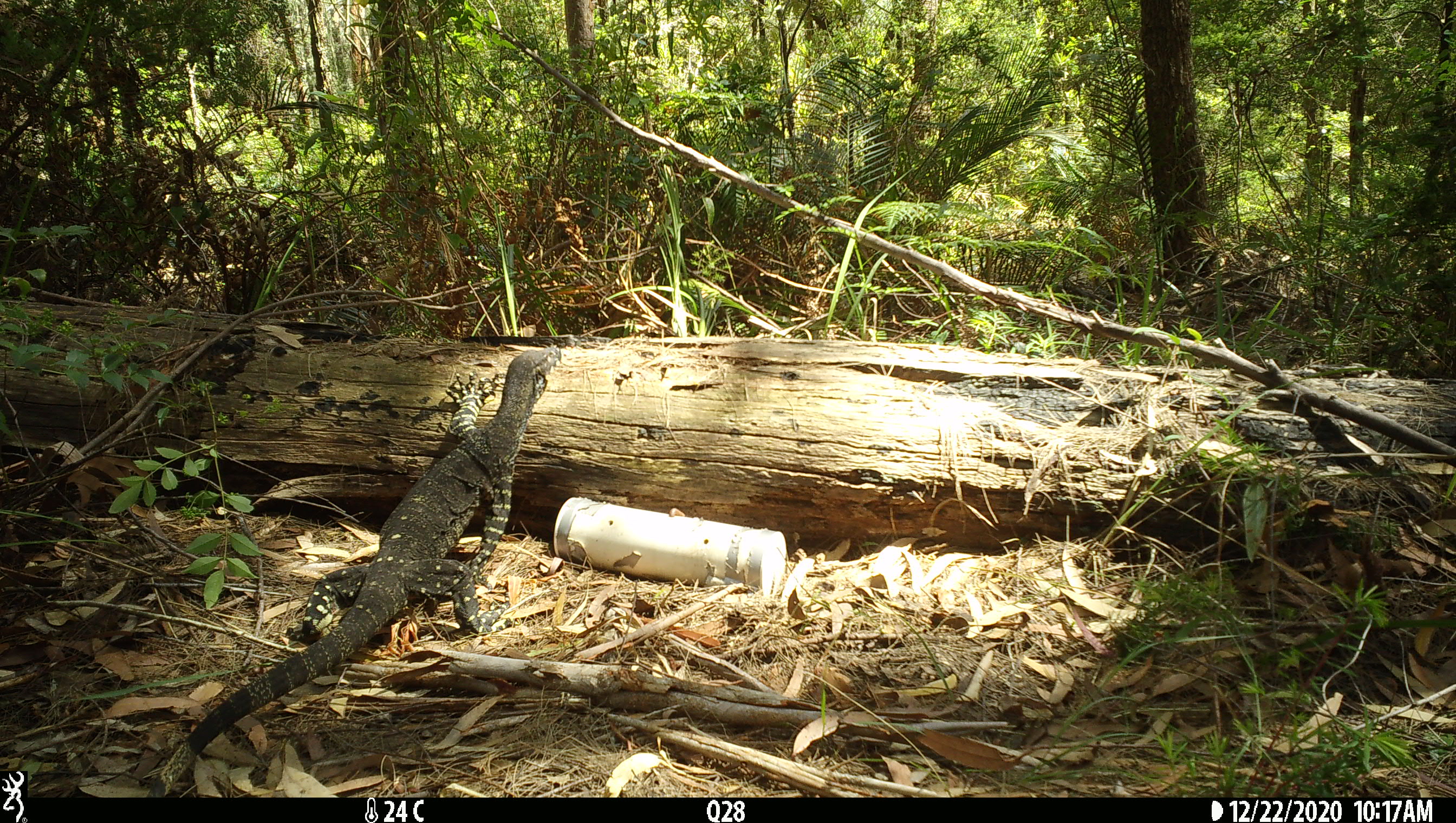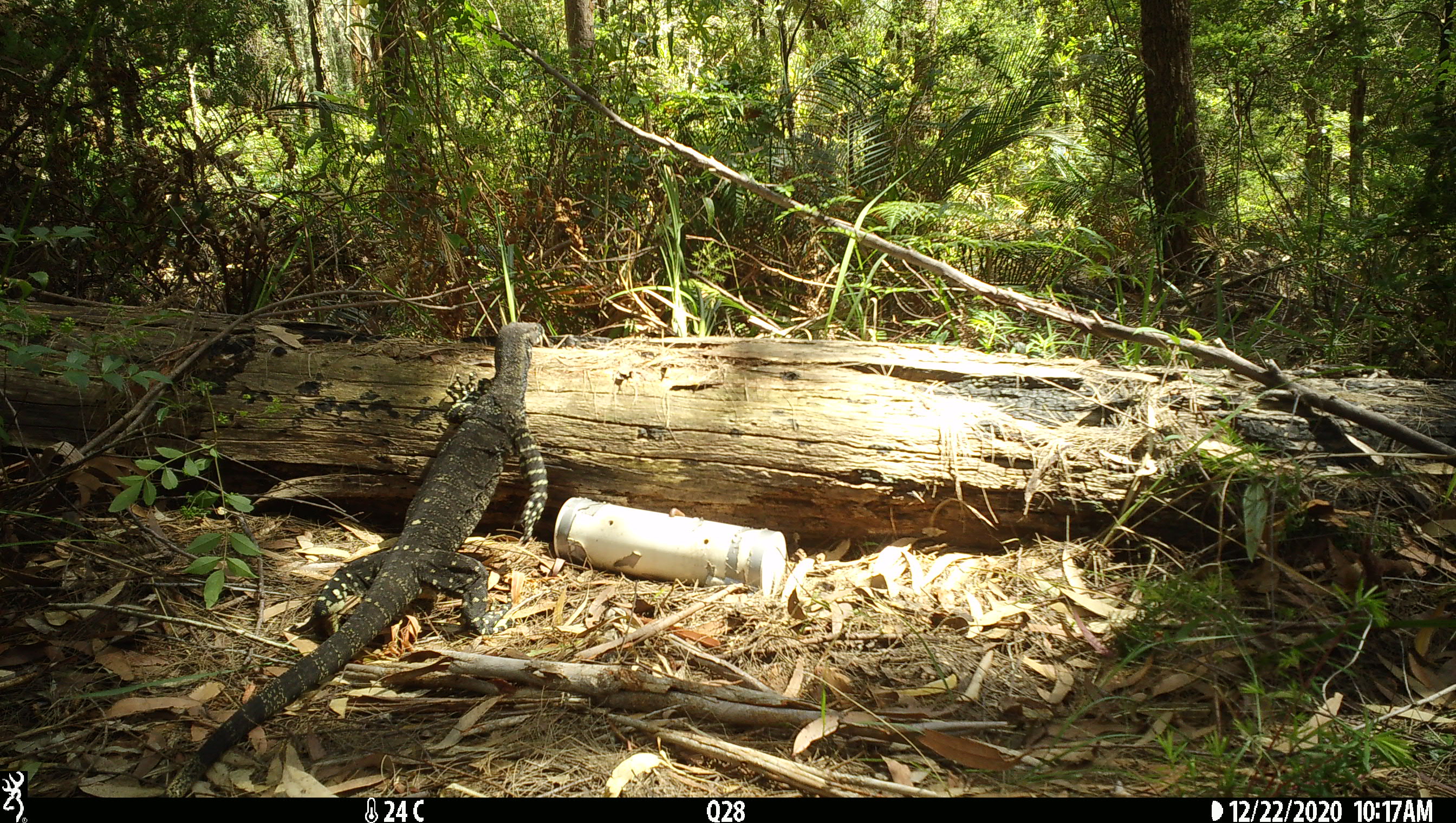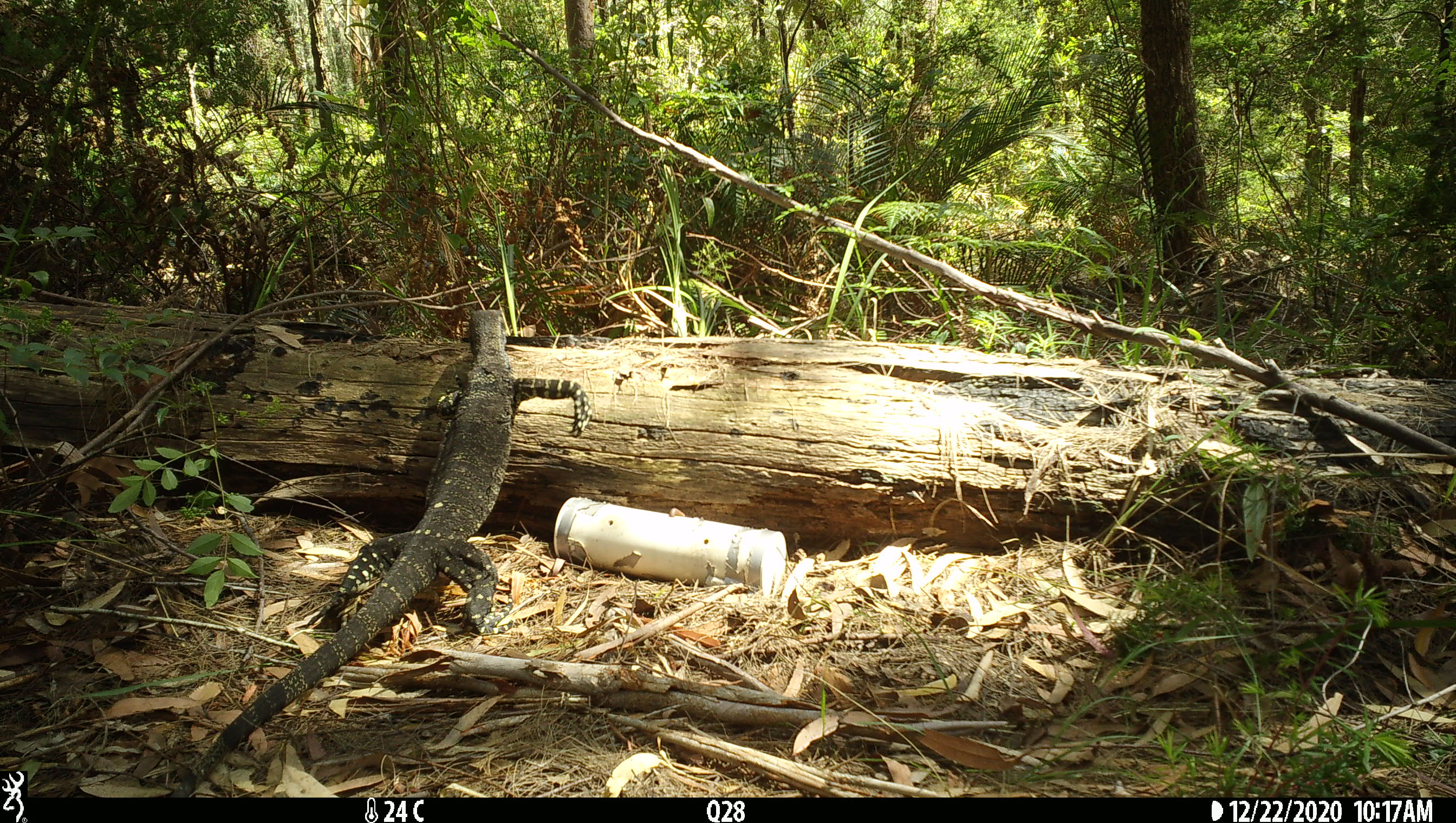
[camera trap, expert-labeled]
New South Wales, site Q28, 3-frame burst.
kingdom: Animalia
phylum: Chordata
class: Reptilia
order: Squamata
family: Varanidae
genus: Varanus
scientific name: Varanus varius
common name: lace monitor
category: goanna